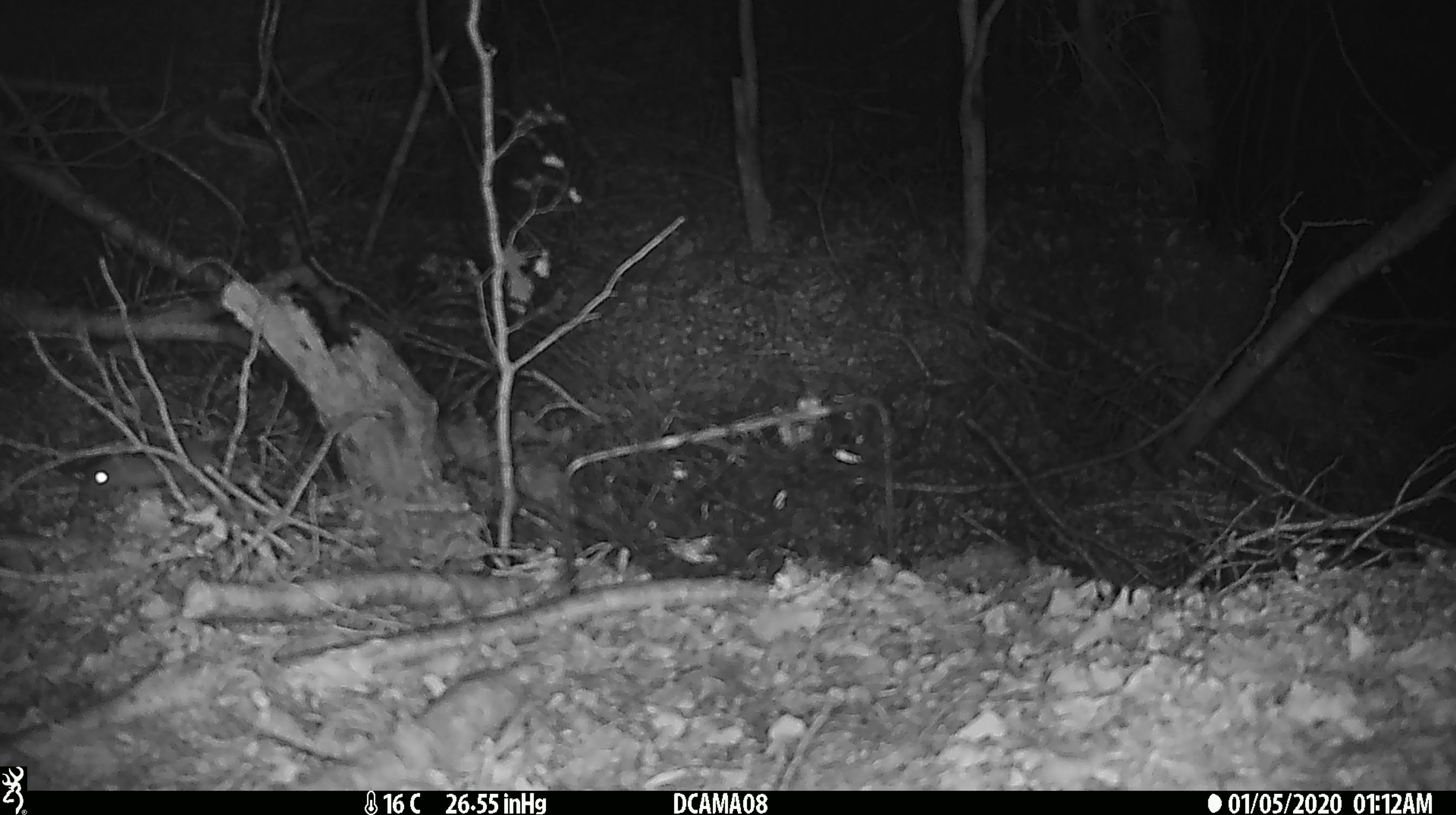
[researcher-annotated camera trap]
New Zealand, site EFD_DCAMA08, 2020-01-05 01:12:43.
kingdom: Animalia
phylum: Chordata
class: Mammalia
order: Rodentia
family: Muridae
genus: Mus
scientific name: Mus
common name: mouse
Mouse (Mus).